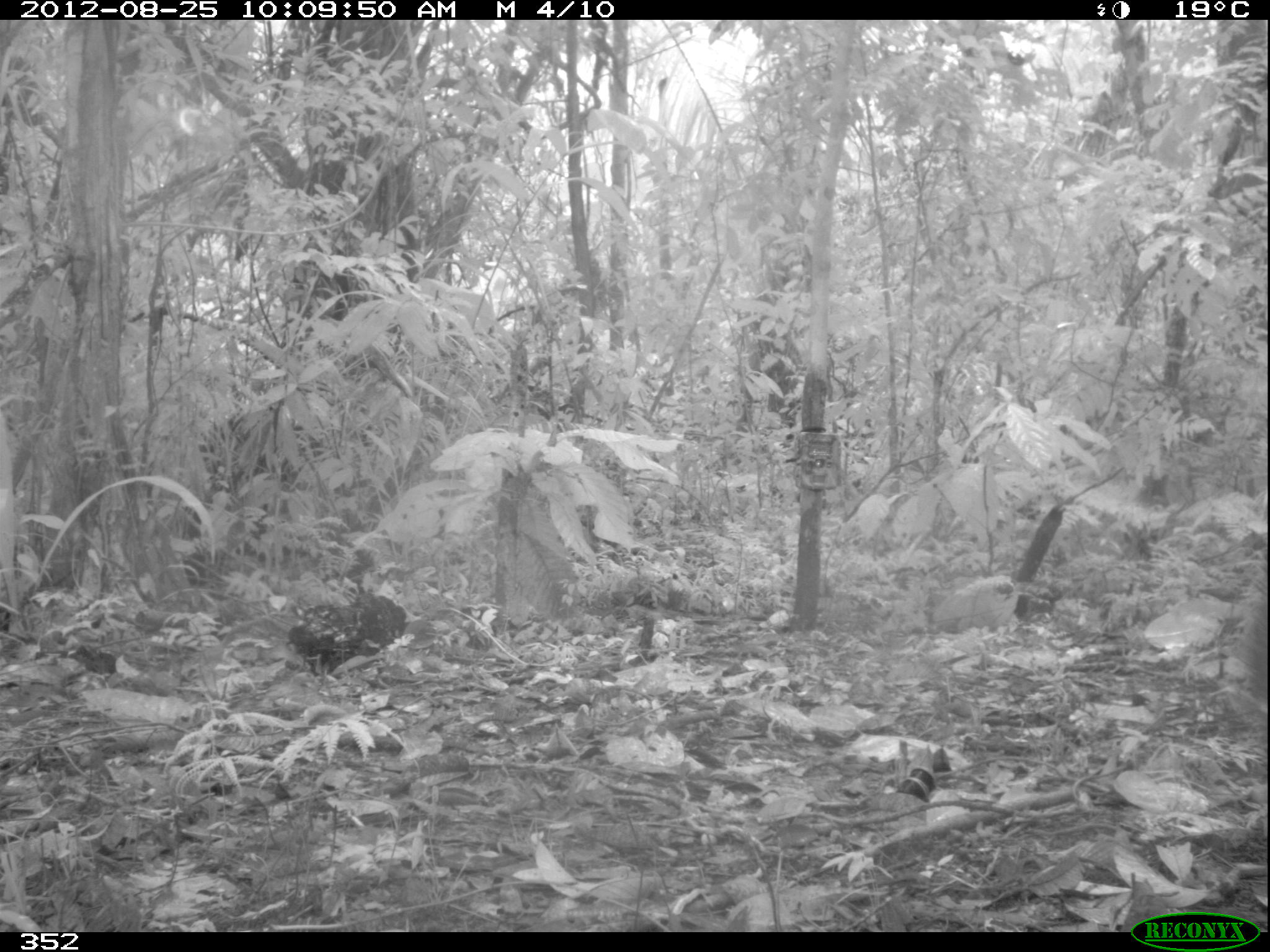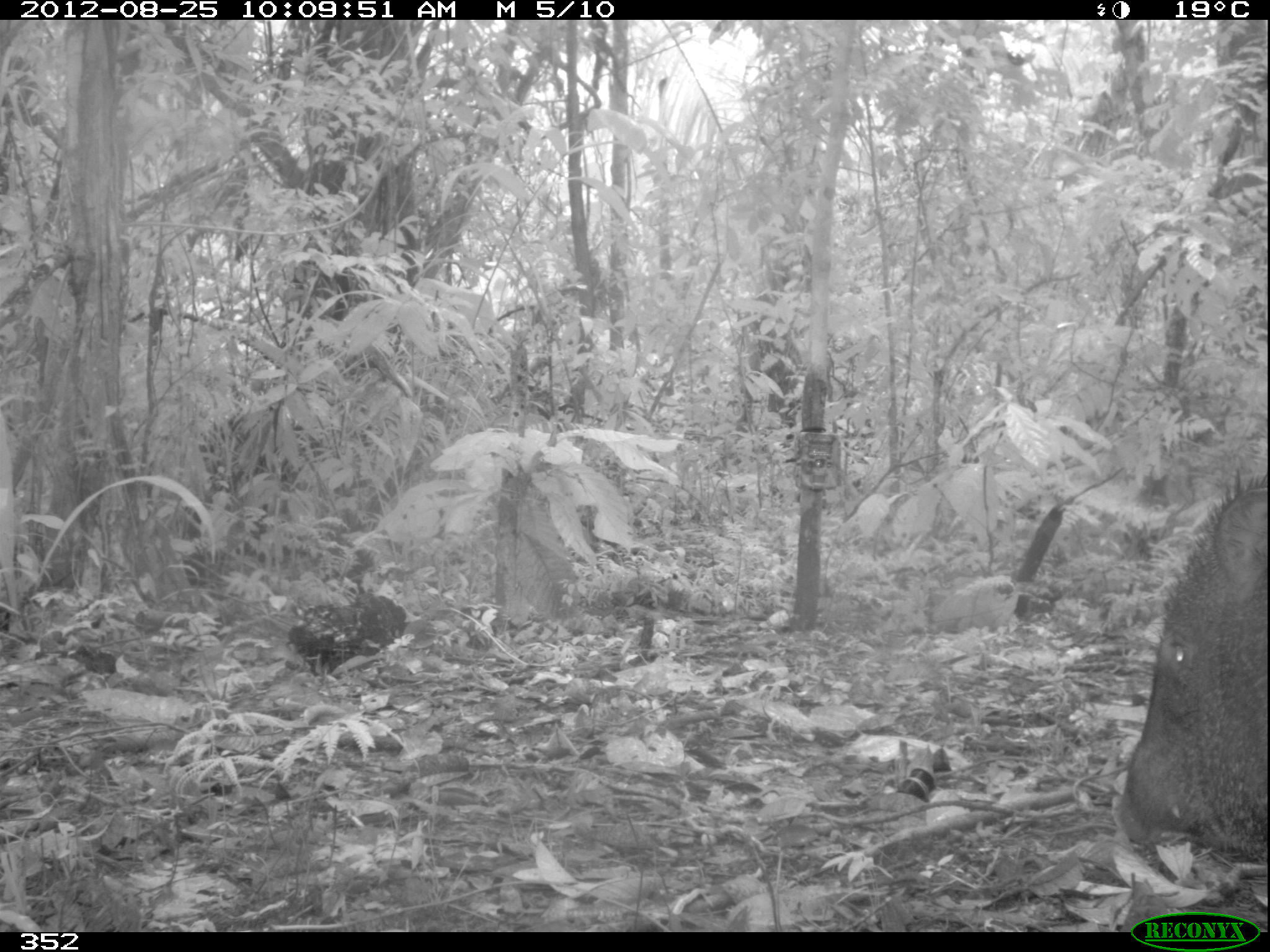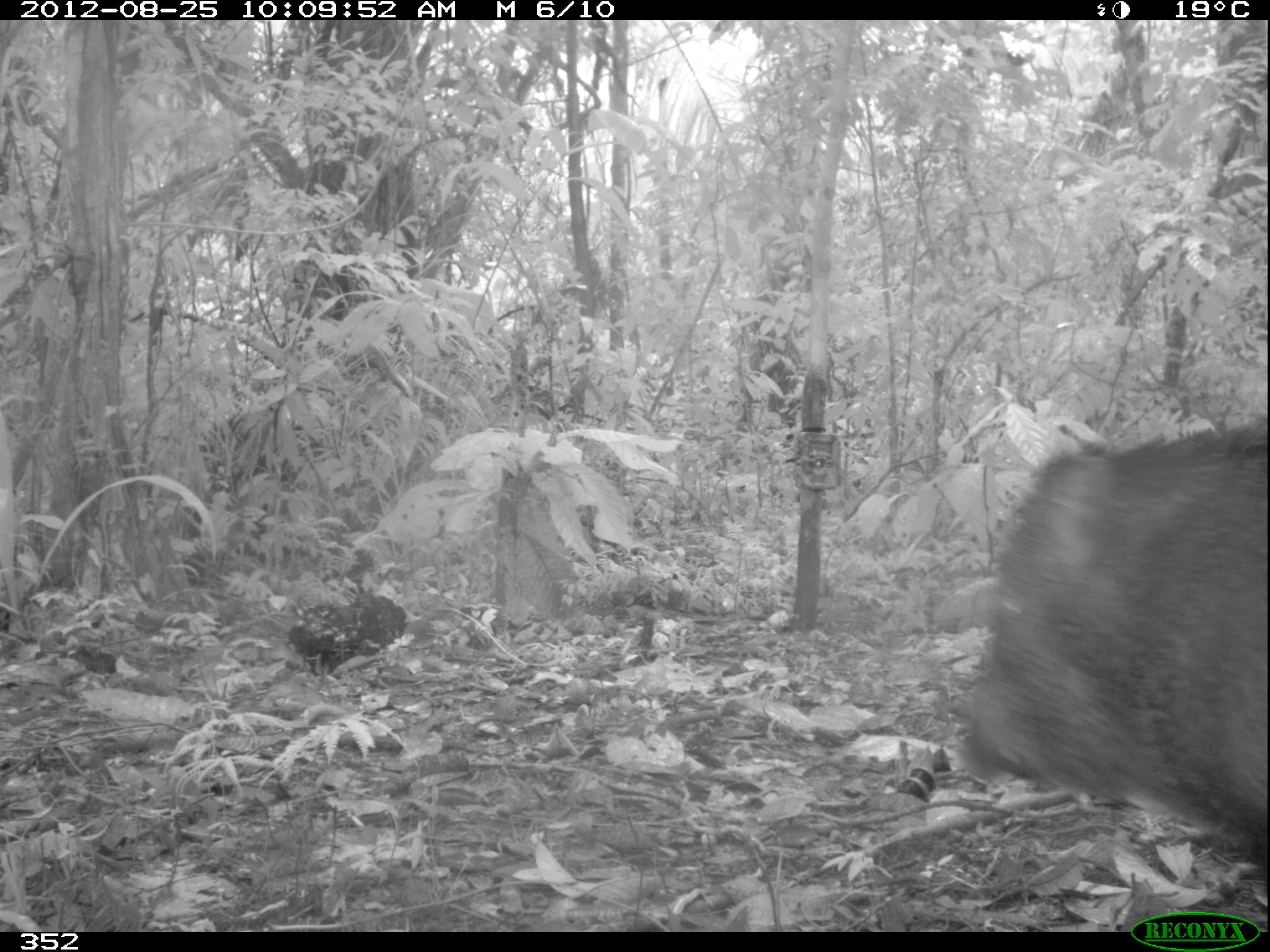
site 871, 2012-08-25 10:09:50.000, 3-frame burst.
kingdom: Animalia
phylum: Chordata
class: Mammalia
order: Artiodactyla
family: Tayassuidae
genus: Pecari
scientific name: Pecari tajacu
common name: collared peccary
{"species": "Pecari tajacu (collared peccary)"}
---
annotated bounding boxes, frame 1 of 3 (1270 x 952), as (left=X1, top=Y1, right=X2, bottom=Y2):
pecari tajacu: (left=1232, top=569, right=1270, bottom=706)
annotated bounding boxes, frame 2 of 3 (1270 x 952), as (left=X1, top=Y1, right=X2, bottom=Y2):
pecari tajacu: (left=1108, top=466, right=1265, bottom=868)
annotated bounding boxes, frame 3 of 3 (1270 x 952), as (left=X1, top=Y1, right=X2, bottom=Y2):
pecari tajacu: (left=952, top=417, right=1267, bottom=865)